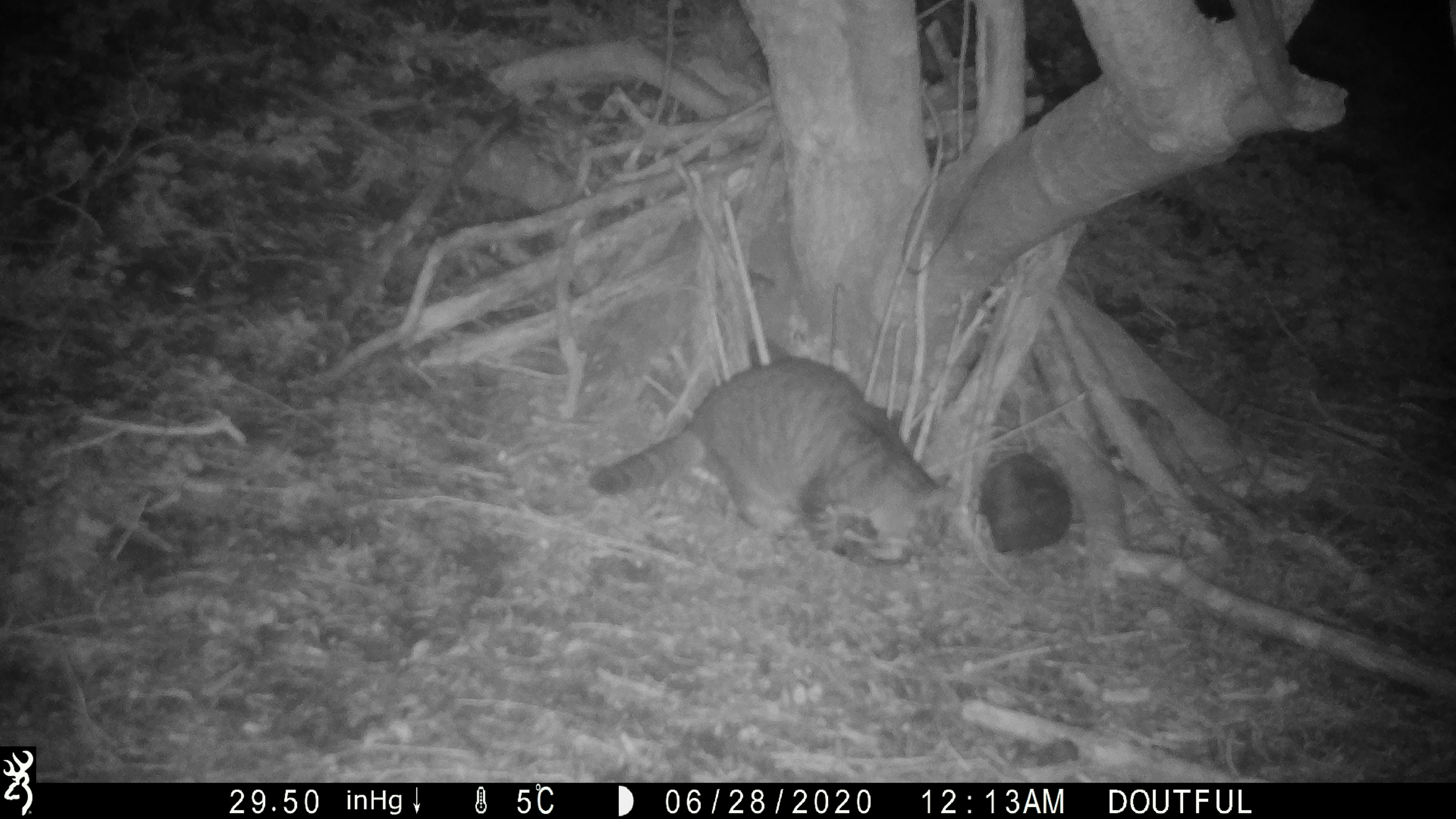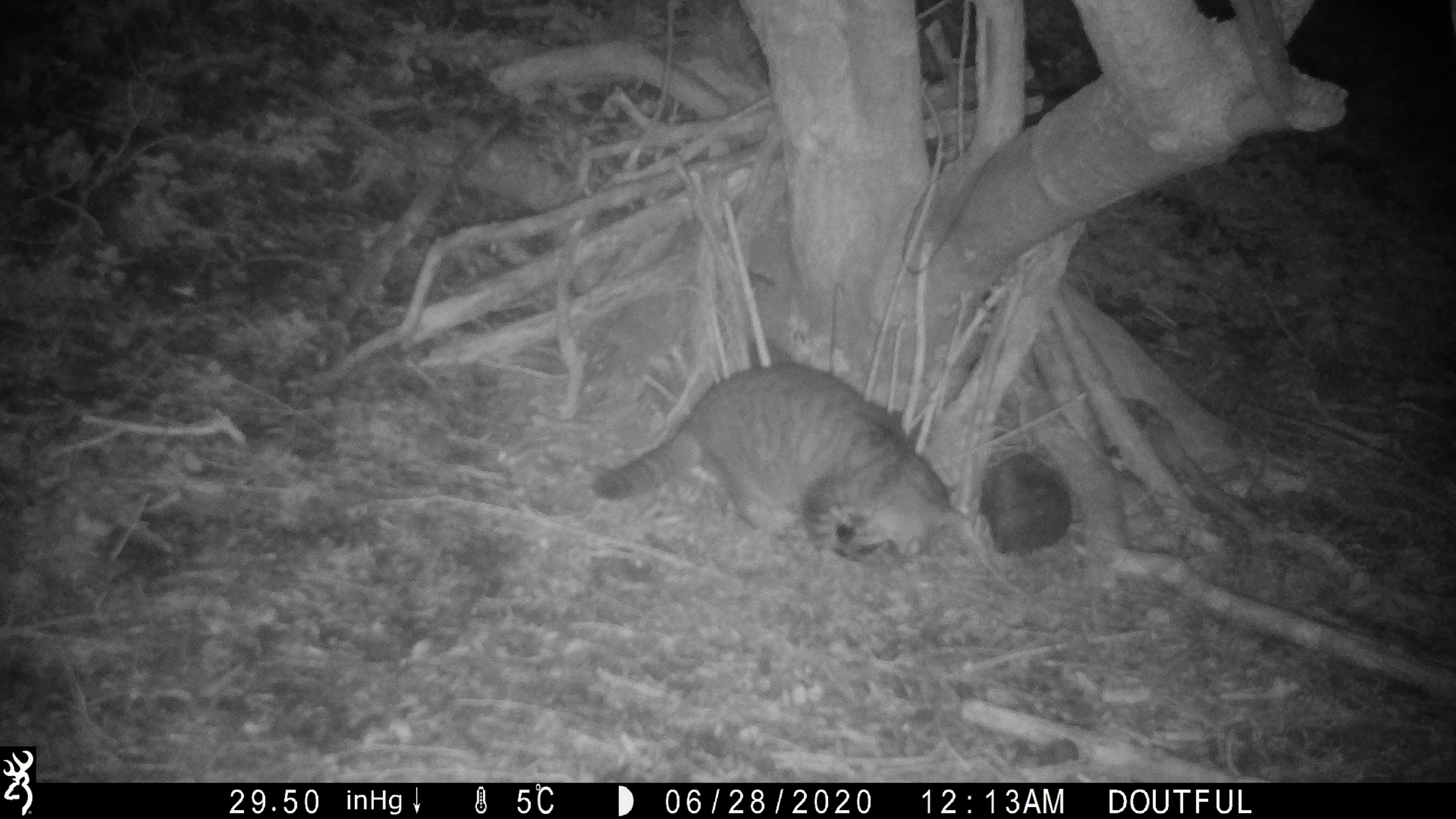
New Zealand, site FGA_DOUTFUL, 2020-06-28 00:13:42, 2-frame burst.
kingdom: Animalia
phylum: Chordata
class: Mammalia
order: Carnivora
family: Felidae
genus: Felis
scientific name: Felis catus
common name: domestic cat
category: cat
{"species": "cat (domestic cat) (Felis catus)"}